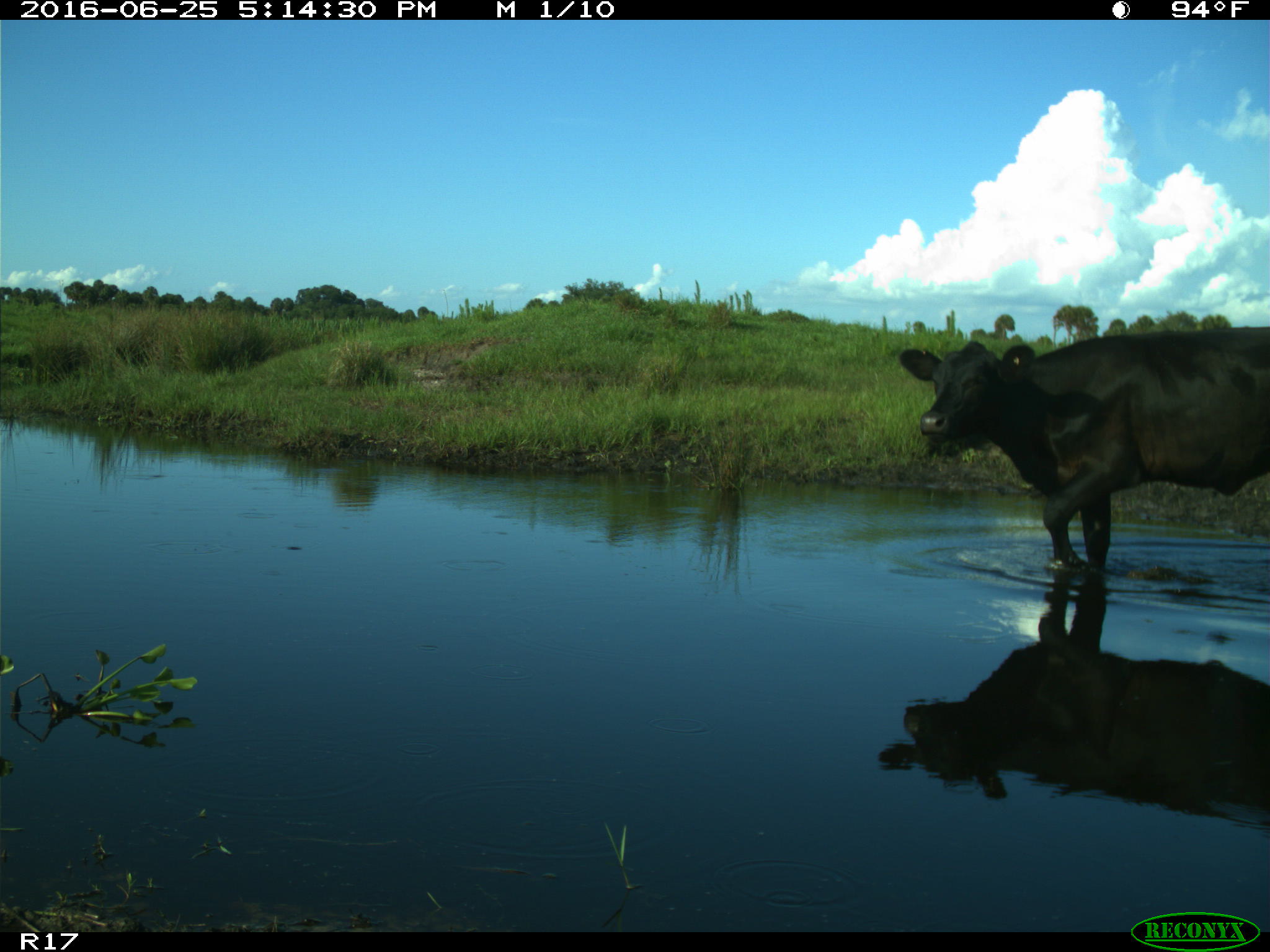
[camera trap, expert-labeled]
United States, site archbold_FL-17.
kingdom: Animalia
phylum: Chordata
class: Mammalia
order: Artiodactyla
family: Bovidae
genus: Bos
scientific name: Bos taurus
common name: domestic cow